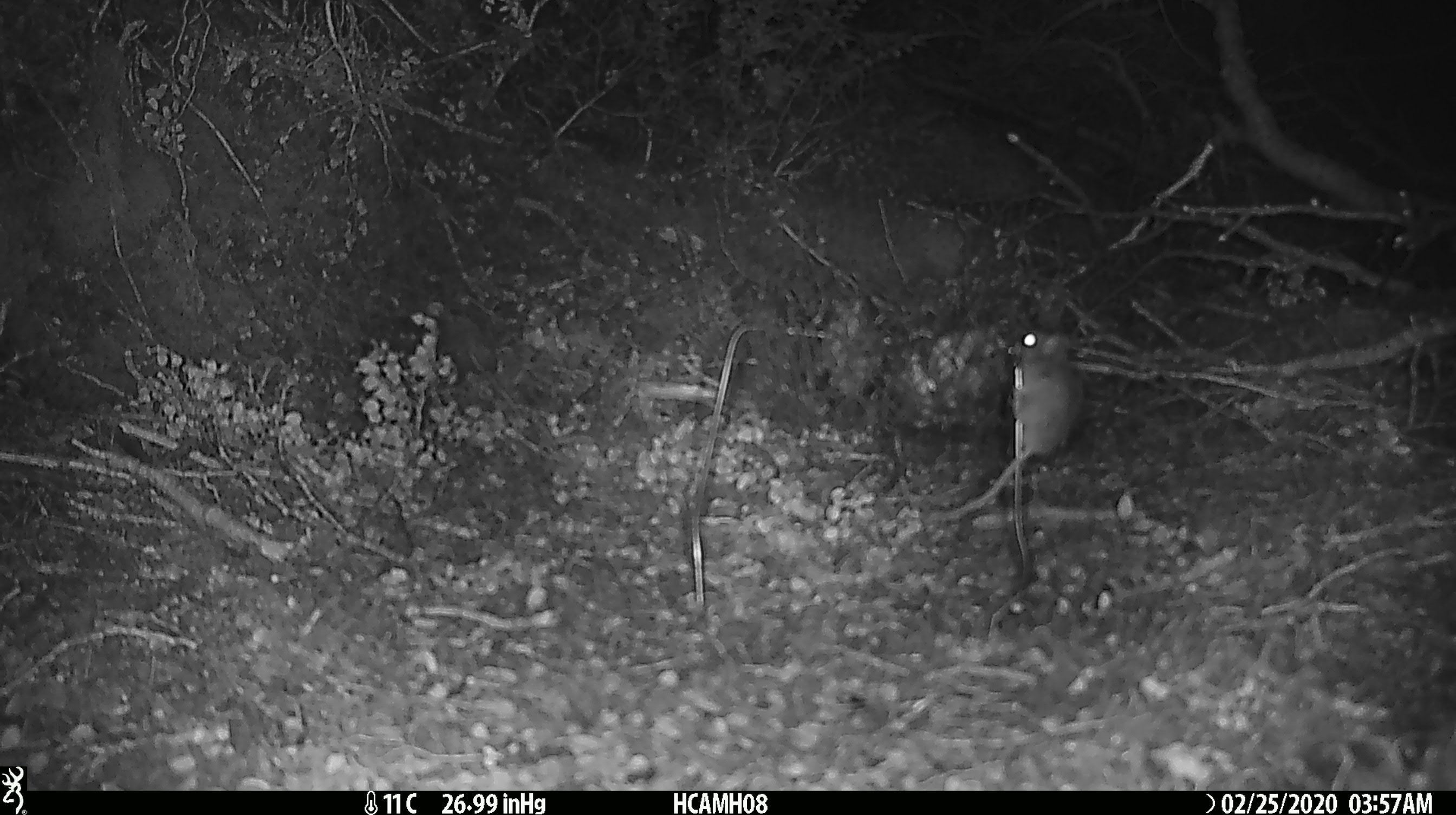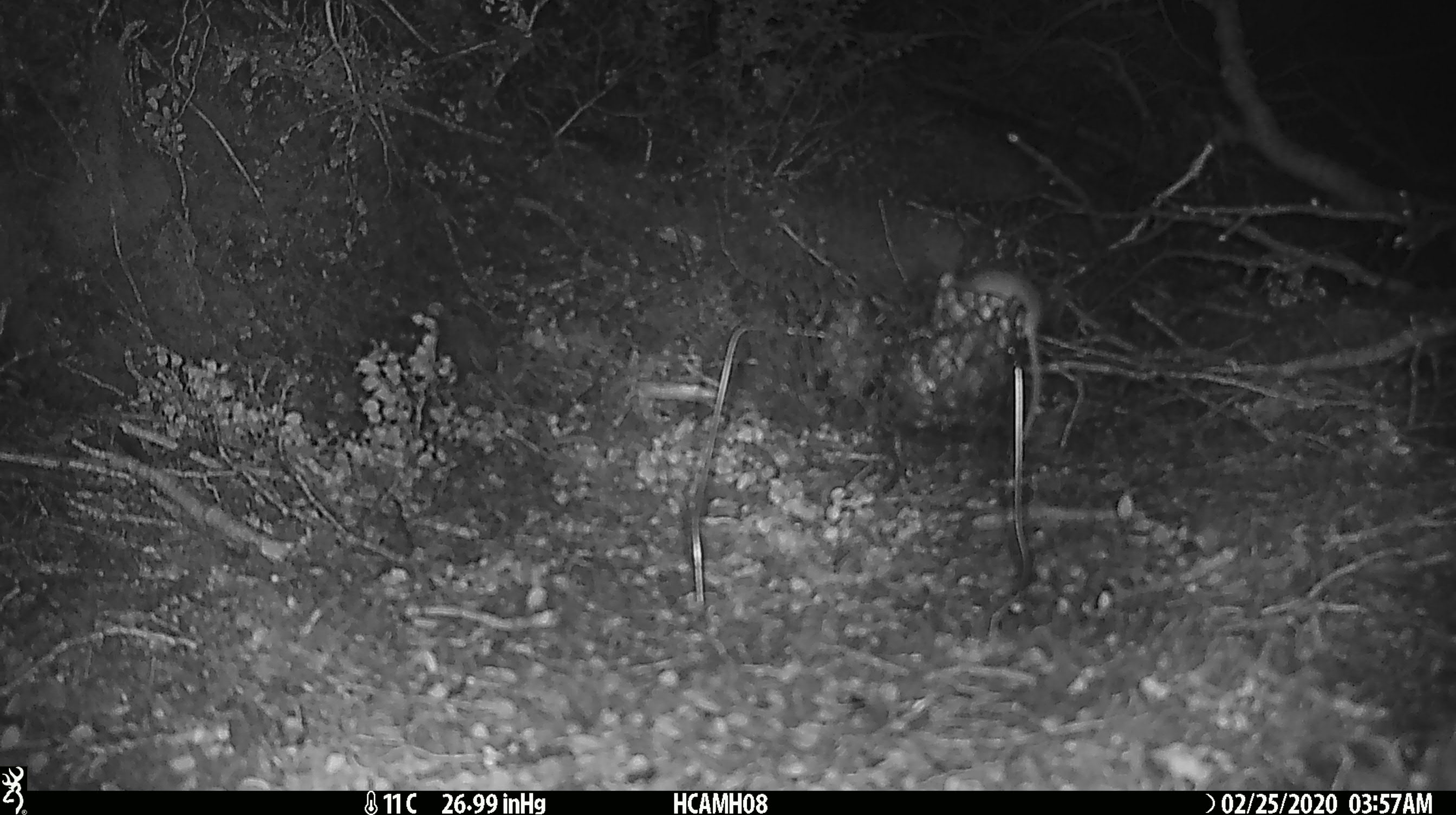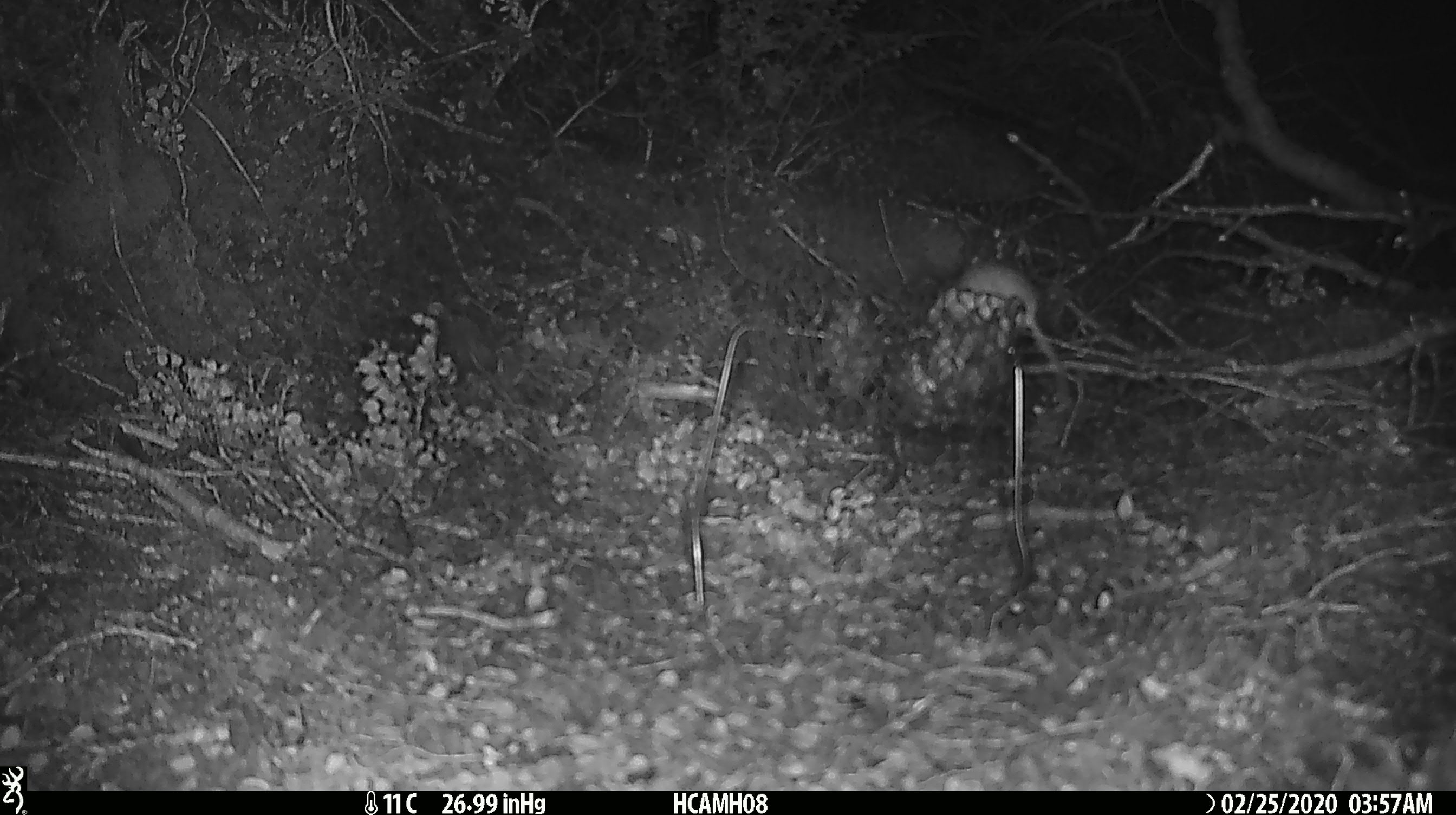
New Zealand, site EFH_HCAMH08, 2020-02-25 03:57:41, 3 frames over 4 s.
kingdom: Animalia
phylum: Chordata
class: Mammalia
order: Rodentia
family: Muridae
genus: Mus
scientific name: Mus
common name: mouse